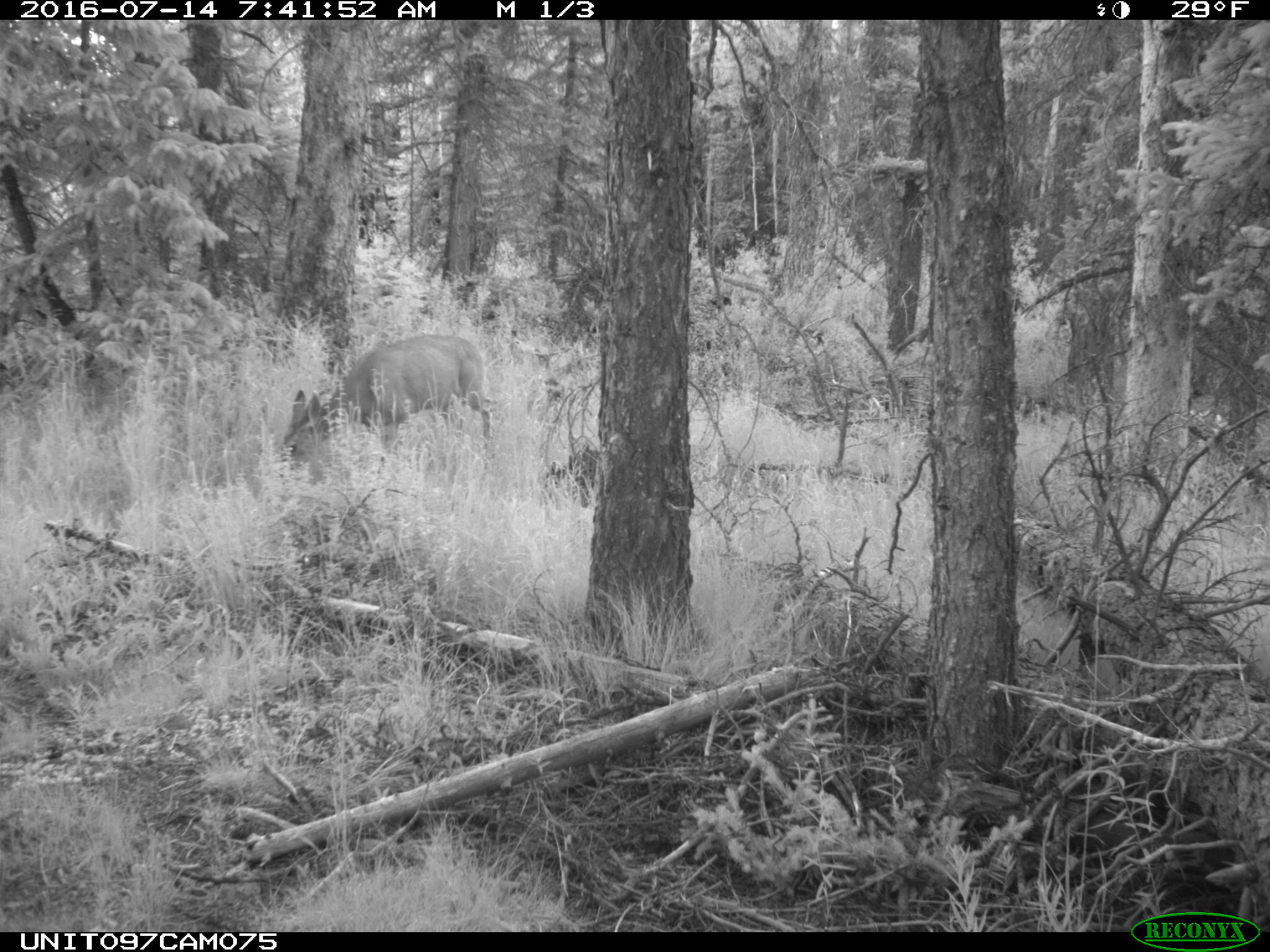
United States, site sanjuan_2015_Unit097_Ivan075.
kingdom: Animalia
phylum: Chordata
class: Mammalia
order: Artiodactyla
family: Cervidae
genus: Odocoileus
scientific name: Odocoileus hemionus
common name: mule deer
Odocoileus hemionus (mule deer).